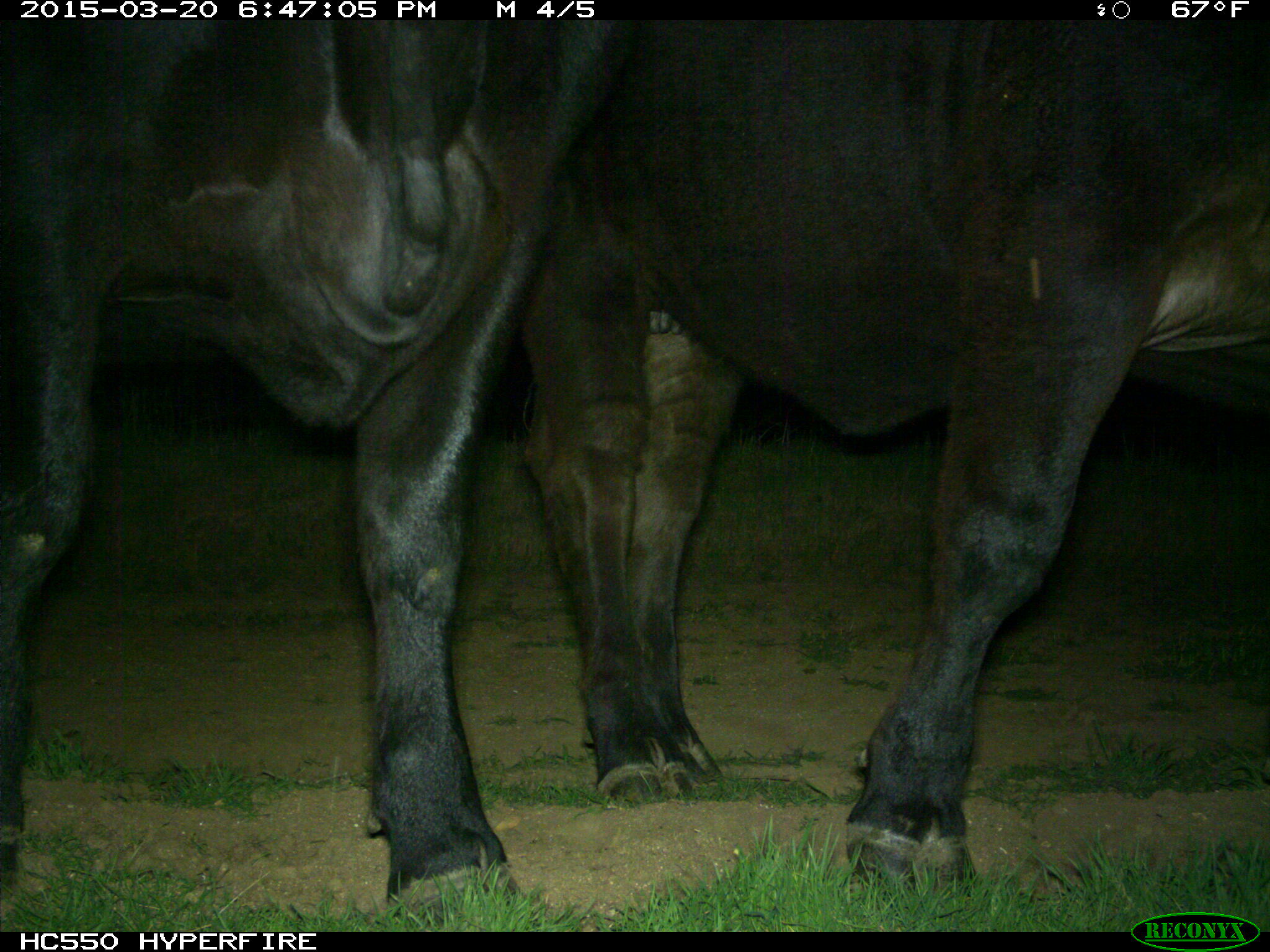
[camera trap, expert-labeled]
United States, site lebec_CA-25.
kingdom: Animalia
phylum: Chordata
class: Mammalia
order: Artiodactyla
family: Bovidae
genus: Bos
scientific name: Bos taurus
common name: domestic cow